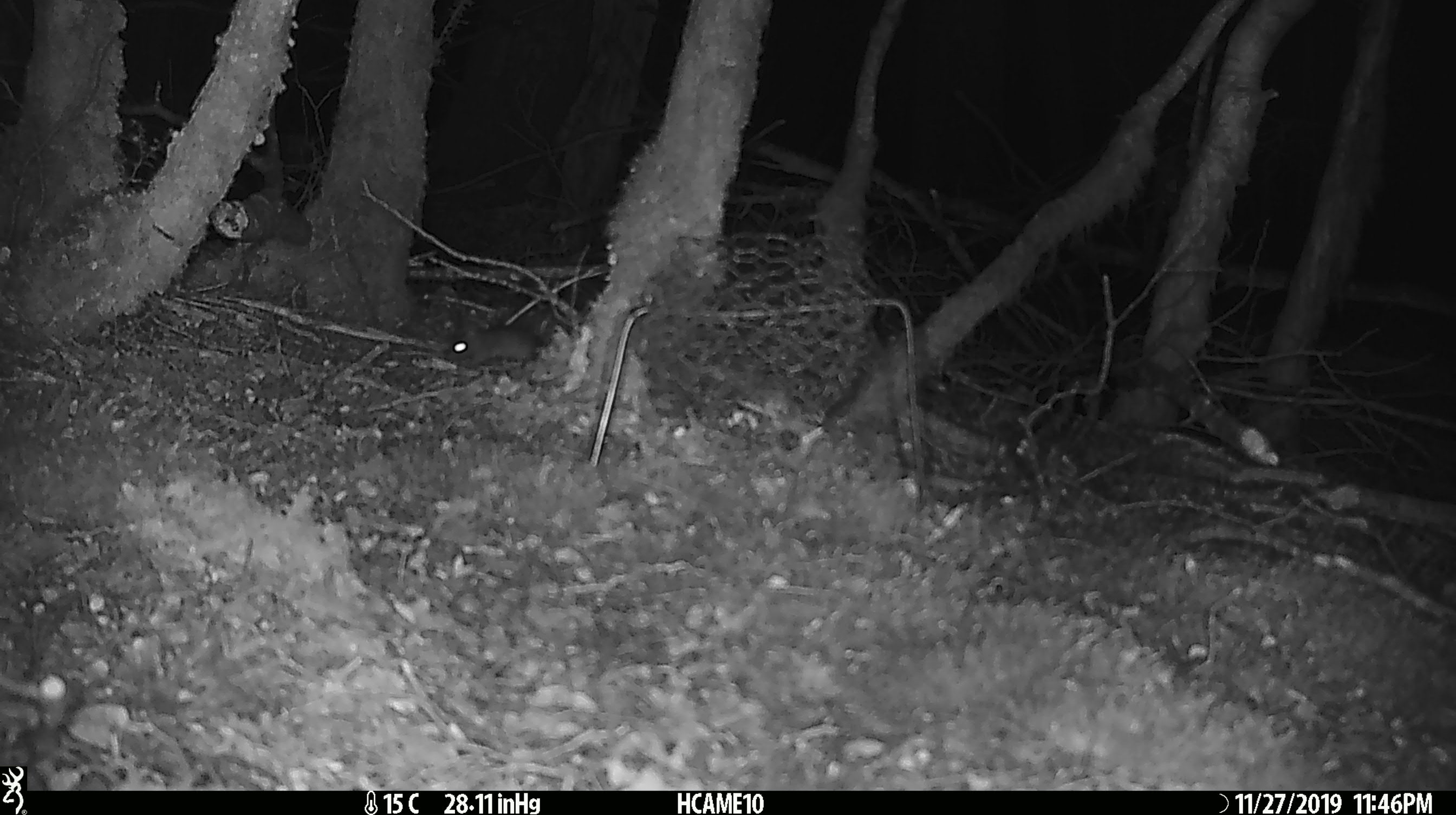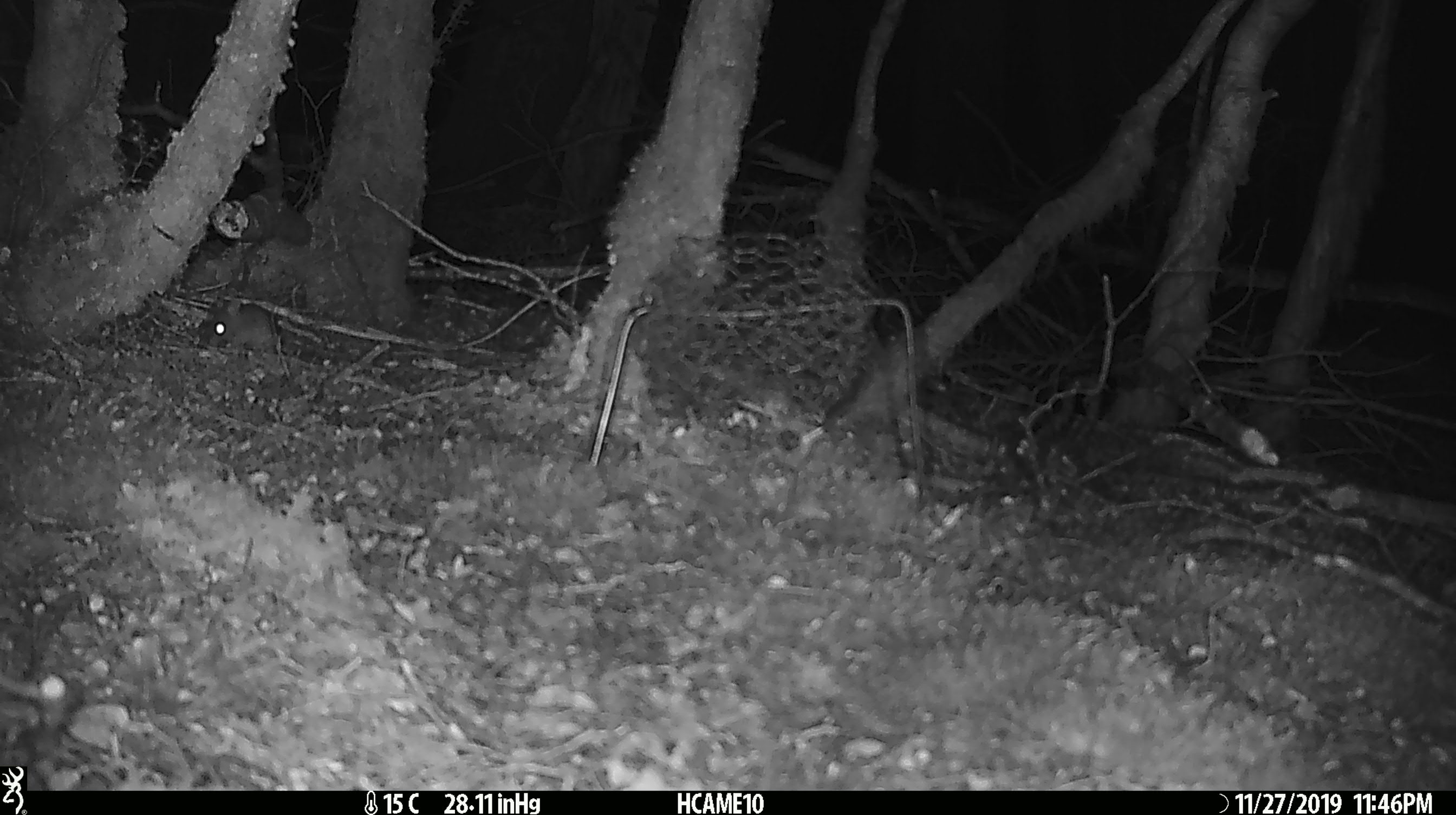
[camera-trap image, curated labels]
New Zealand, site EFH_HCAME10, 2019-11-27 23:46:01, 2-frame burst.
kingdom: Animalia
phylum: Chordata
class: Mammalia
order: Rodentia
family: Muridae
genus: Mus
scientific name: Mus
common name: mouse